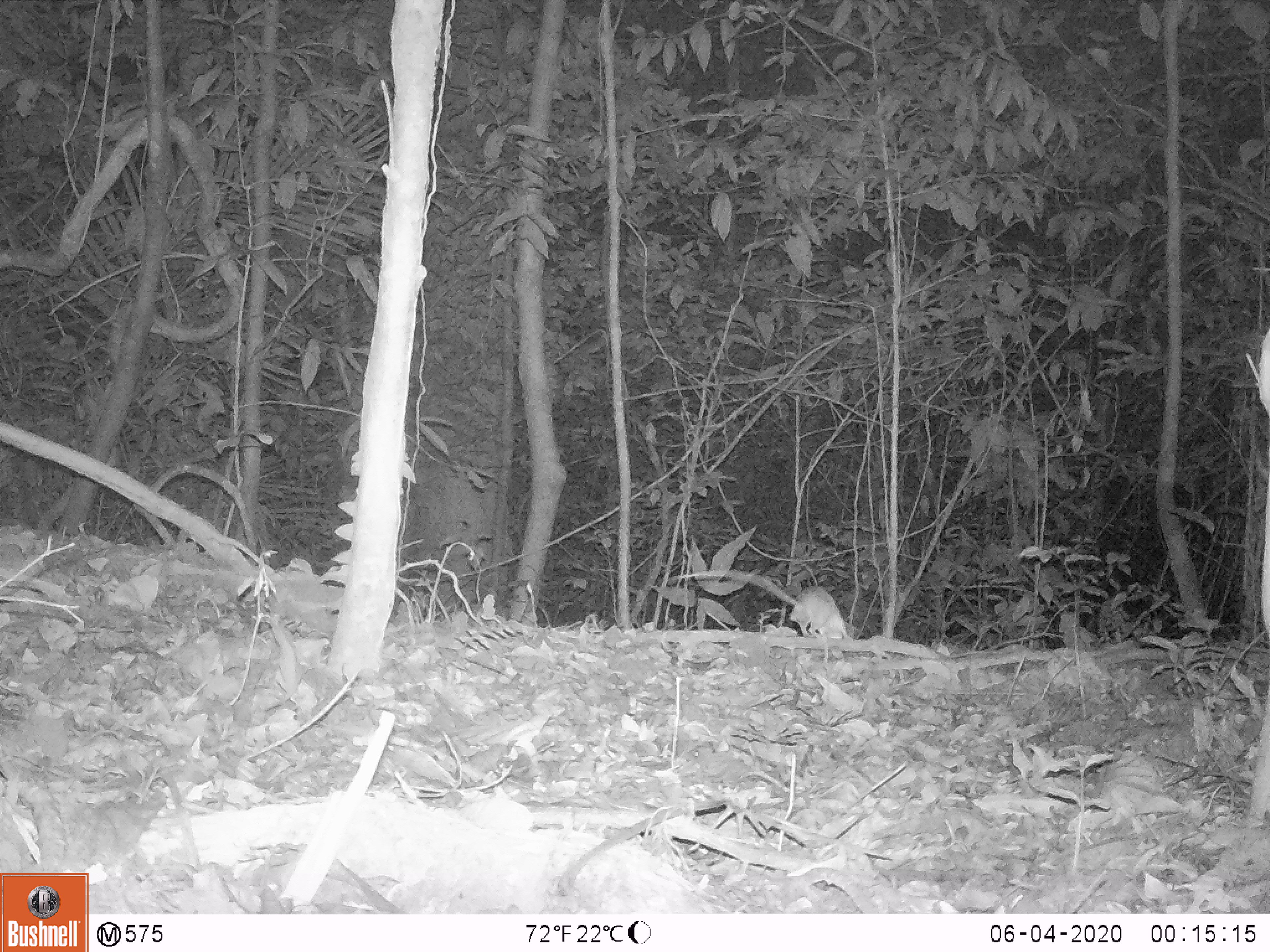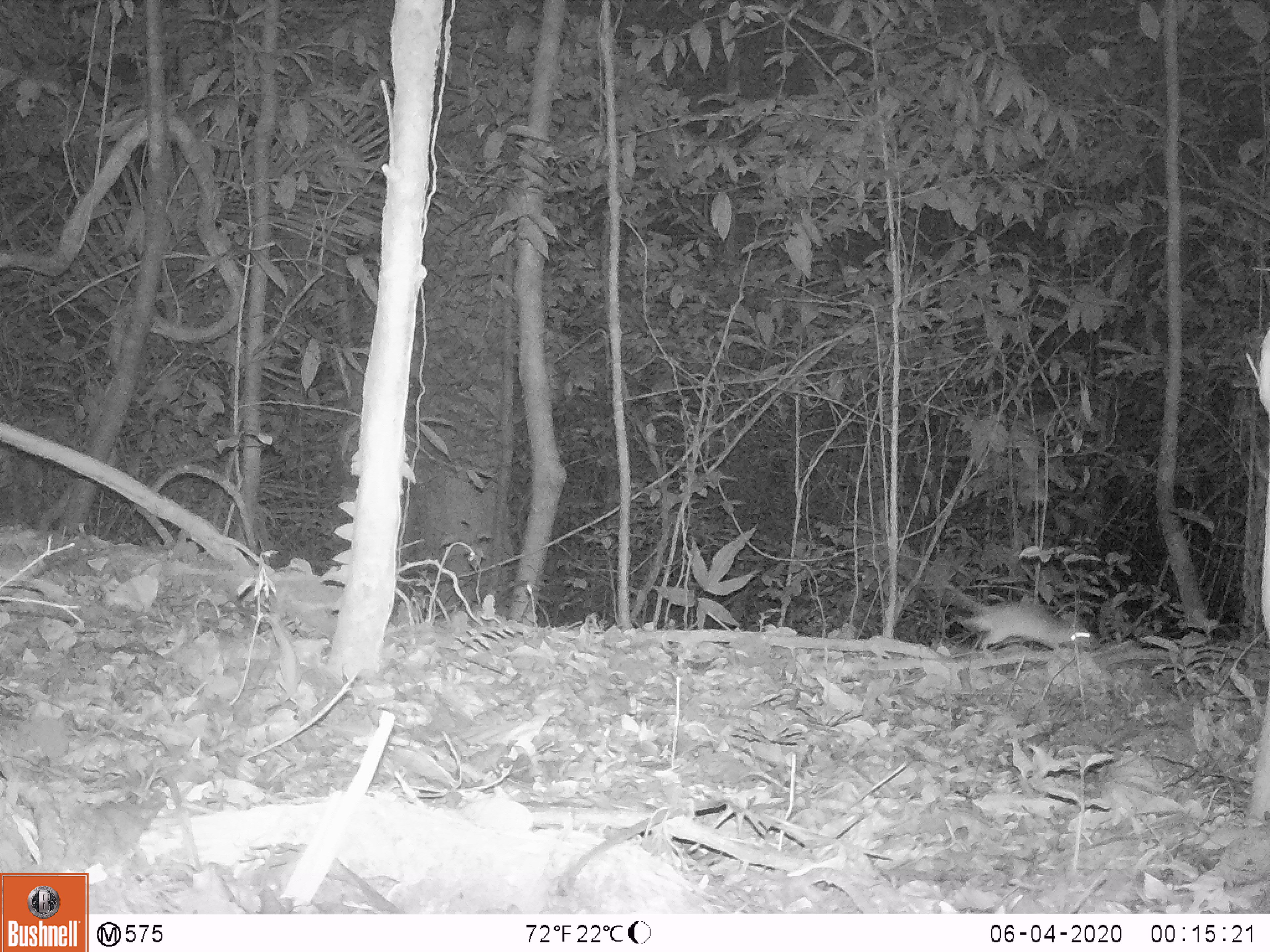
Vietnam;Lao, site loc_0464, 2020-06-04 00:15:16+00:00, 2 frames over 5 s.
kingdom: Animalia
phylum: Chordata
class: Mammalia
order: Rodentia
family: Muridae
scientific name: Muridae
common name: old-world mice and rats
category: unidentified murid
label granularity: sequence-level